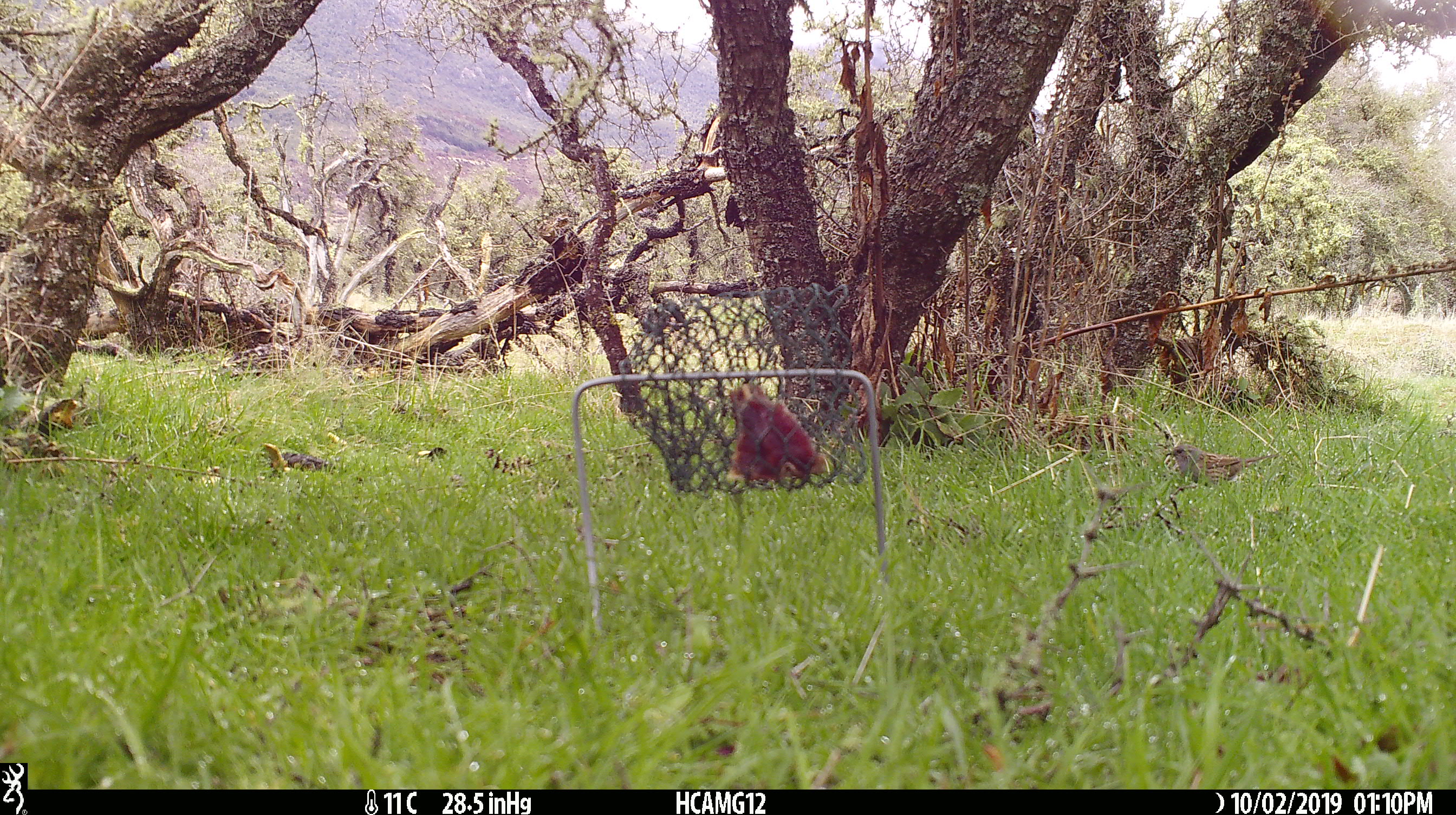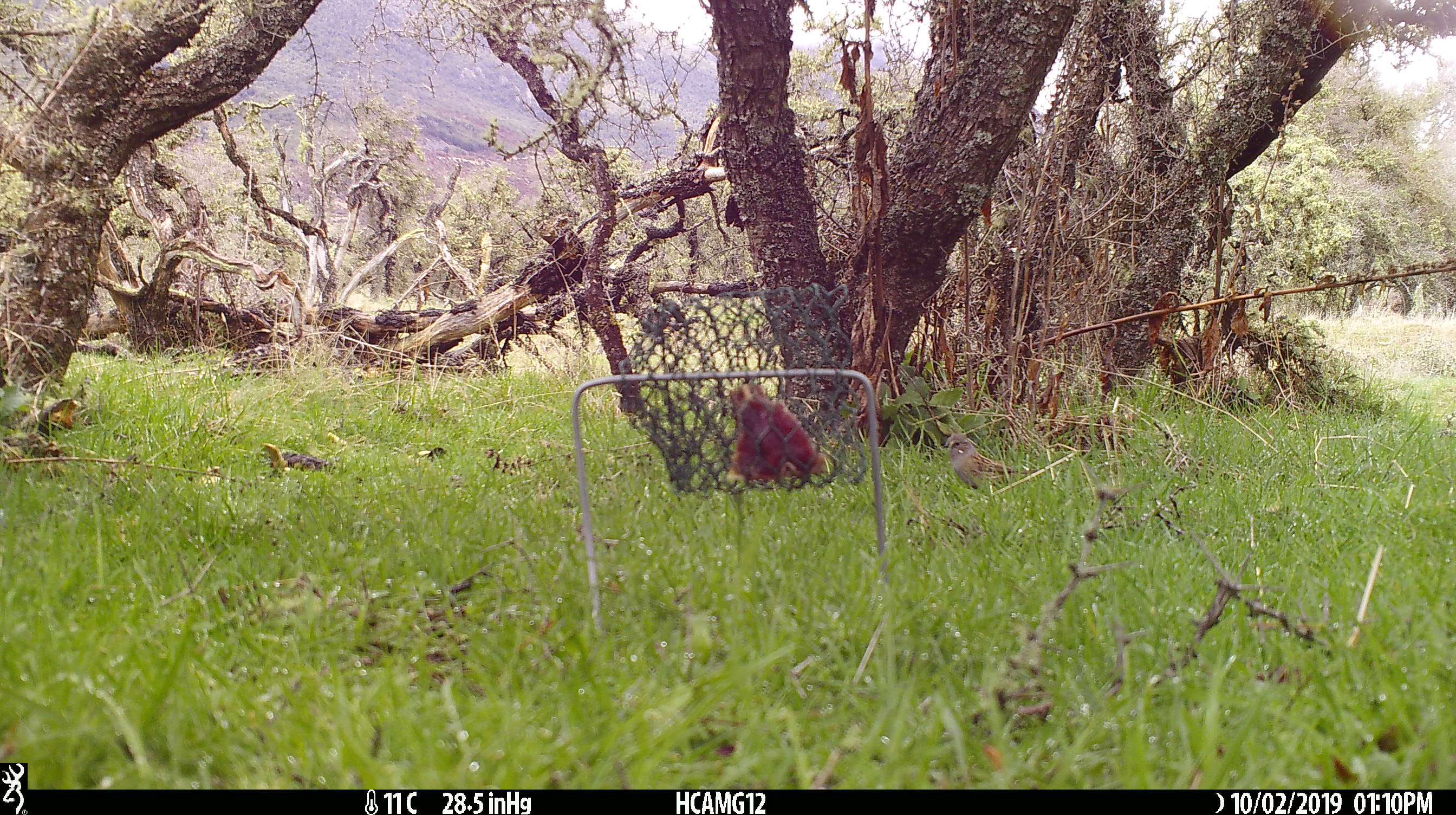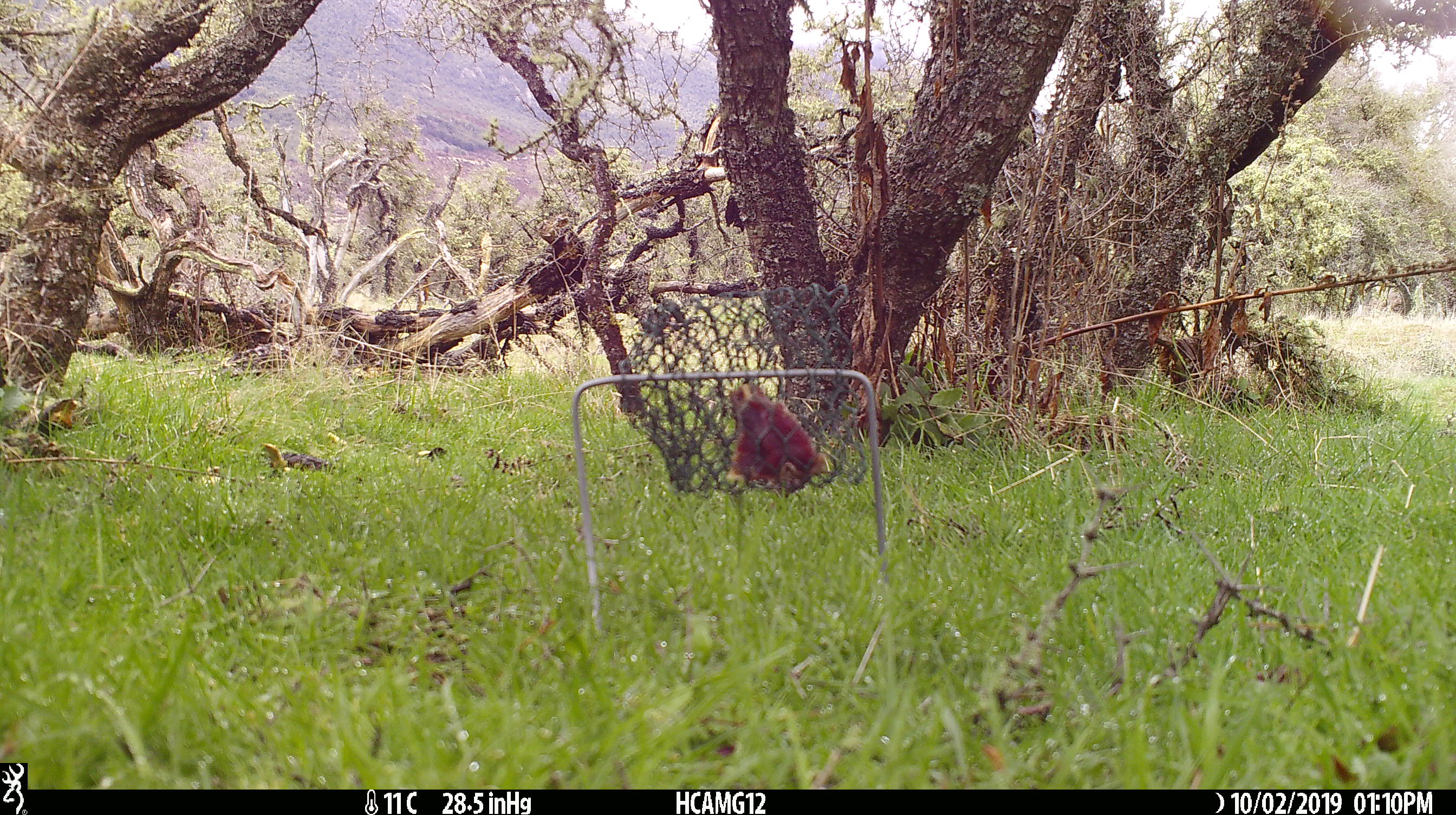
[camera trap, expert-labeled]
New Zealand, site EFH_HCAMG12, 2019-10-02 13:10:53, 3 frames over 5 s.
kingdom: Animalia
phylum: Chordata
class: Aves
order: Passeriformes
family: Prunellidae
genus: Prunella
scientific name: Prunella modularis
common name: dunnock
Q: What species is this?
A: Dunnock (Prunella modularis).